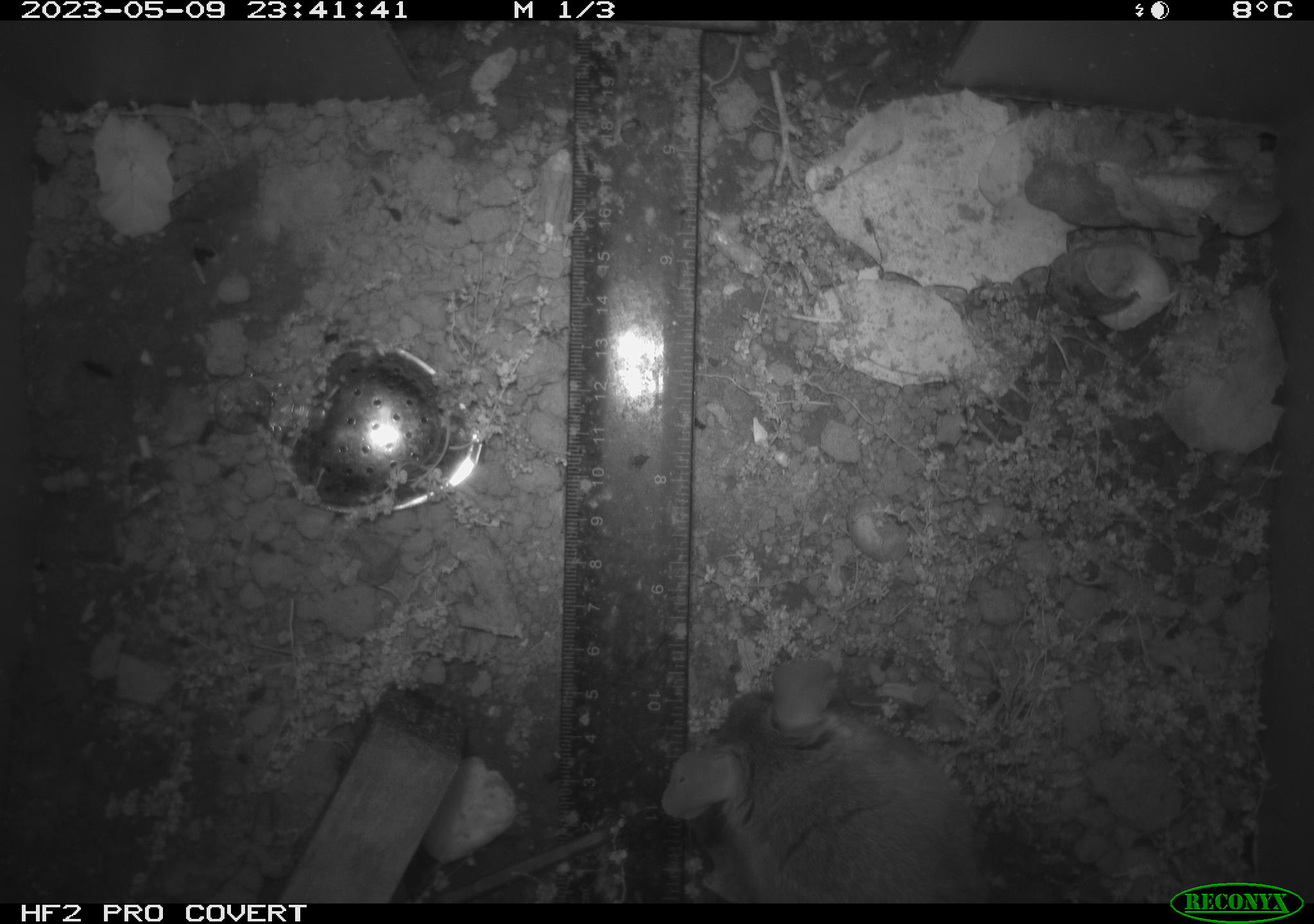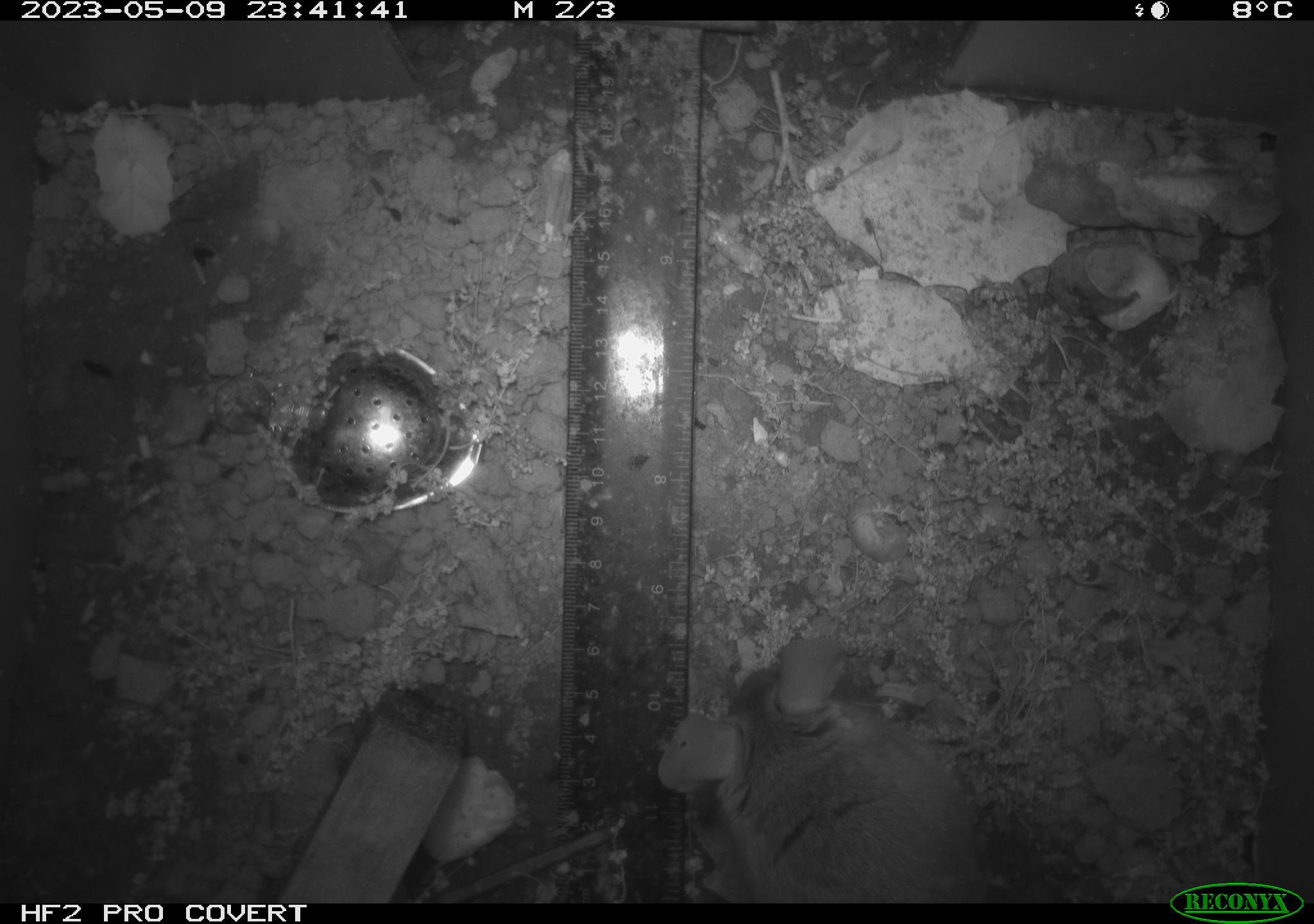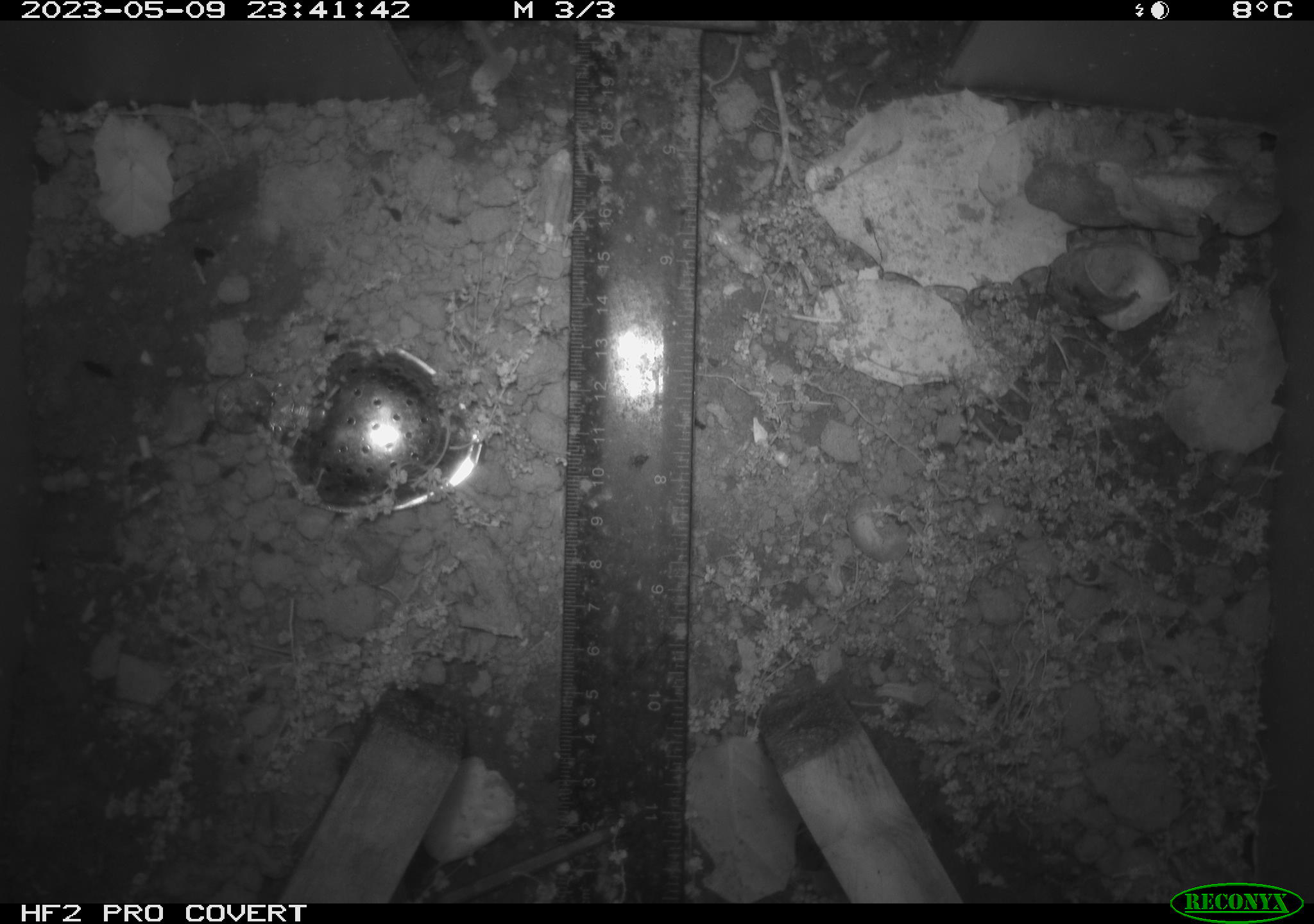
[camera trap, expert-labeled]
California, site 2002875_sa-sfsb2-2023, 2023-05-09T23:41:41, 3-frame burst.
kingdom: Animalia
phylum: Chordata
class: Mammalia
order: Rodentia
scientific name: Rodentia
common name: mouse species